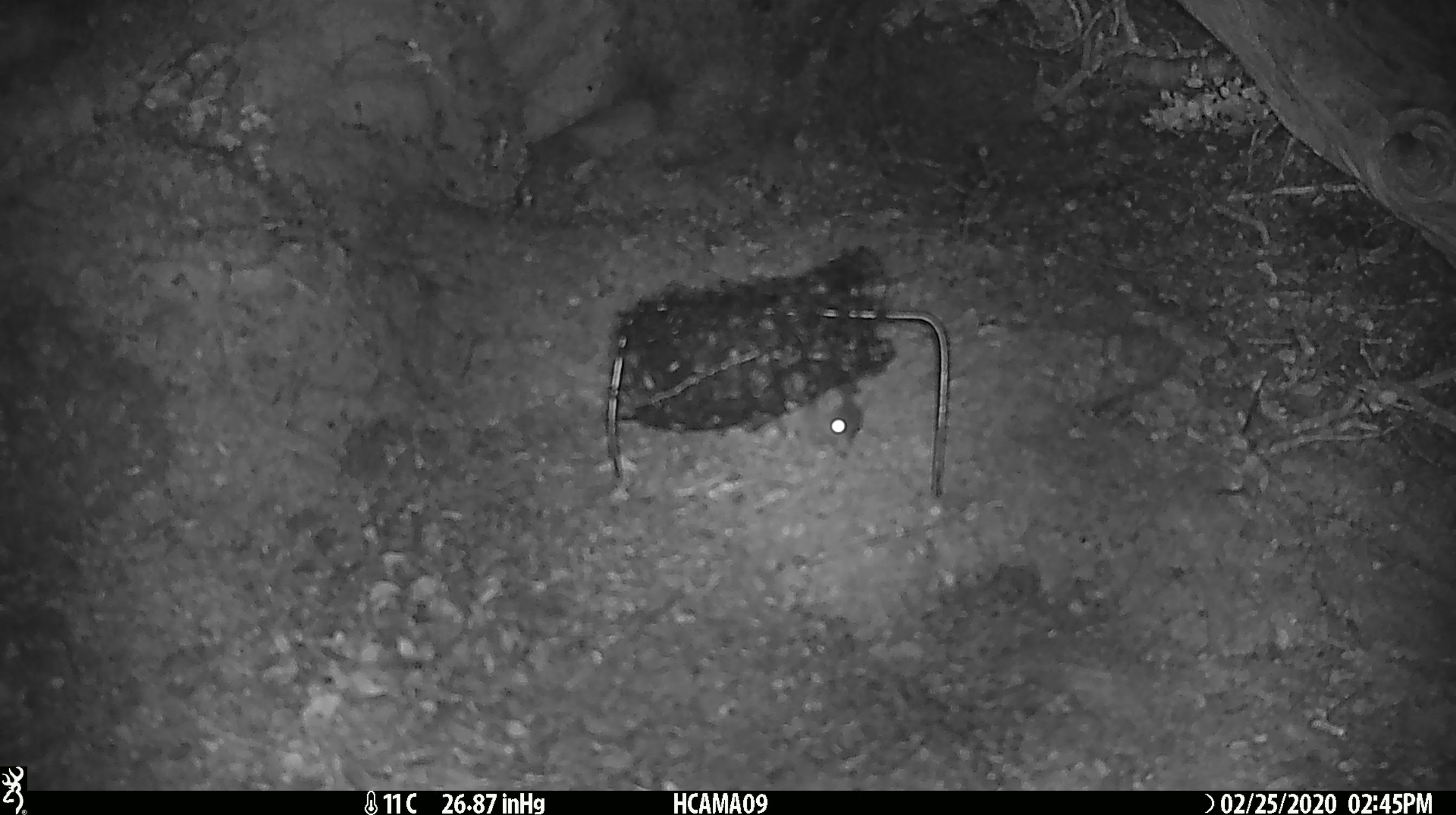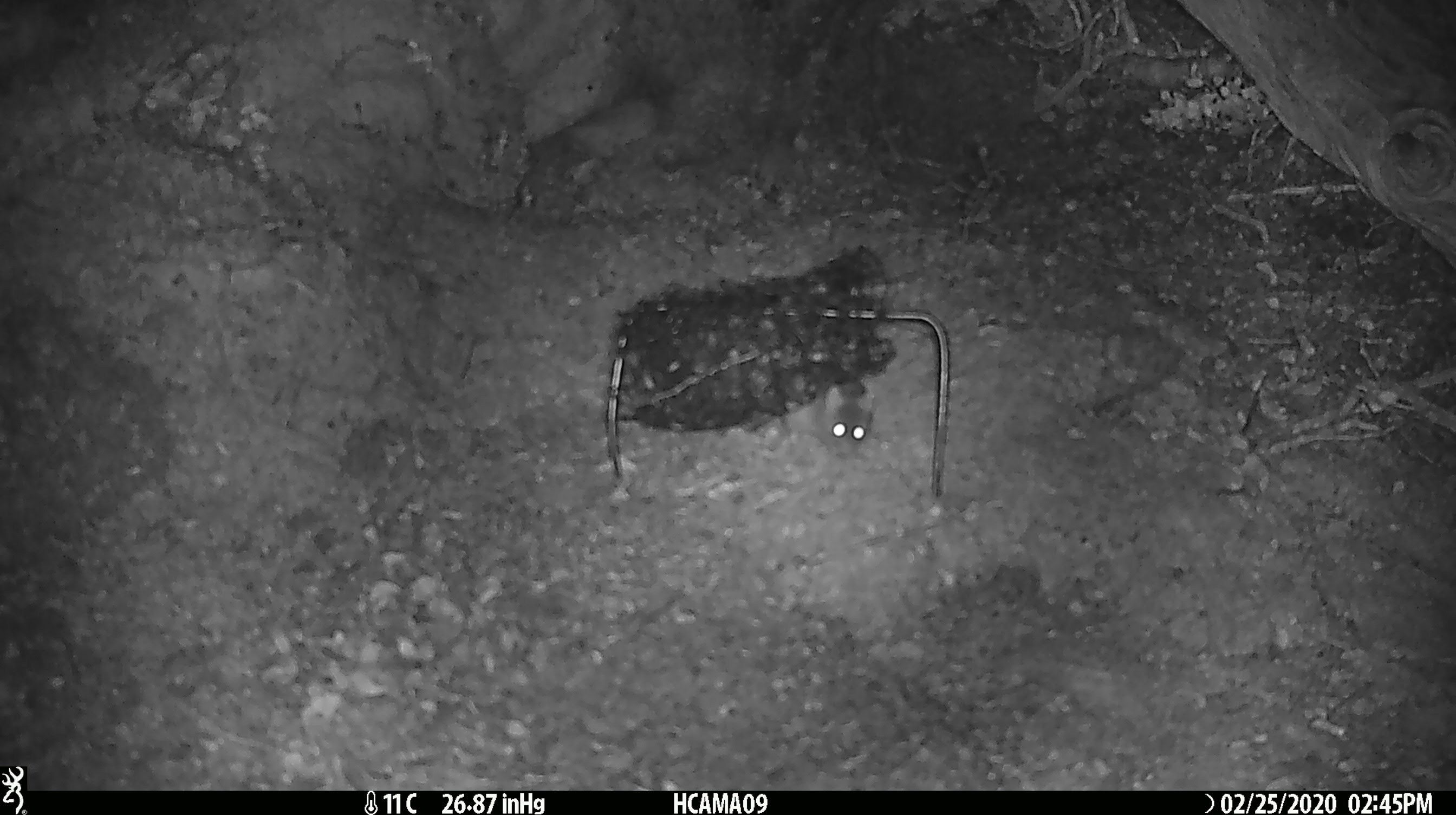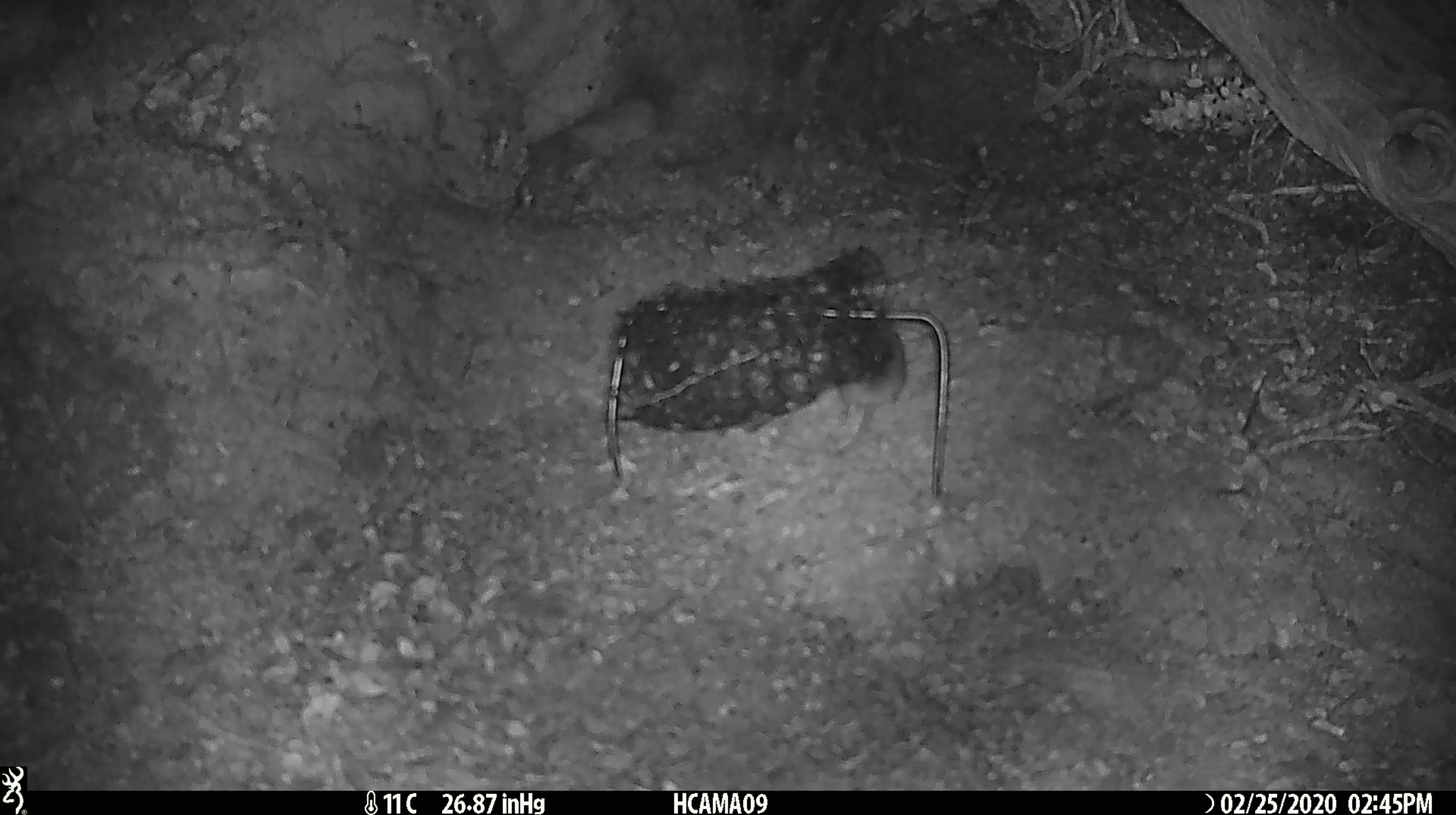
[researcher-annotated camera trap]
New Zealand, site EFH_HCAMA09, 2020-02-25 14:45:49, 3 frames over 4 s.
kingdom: Animalia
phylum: Chordata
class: Mammalia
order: Rodentia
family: Muridae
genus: Mus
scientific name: Mus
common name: mouse